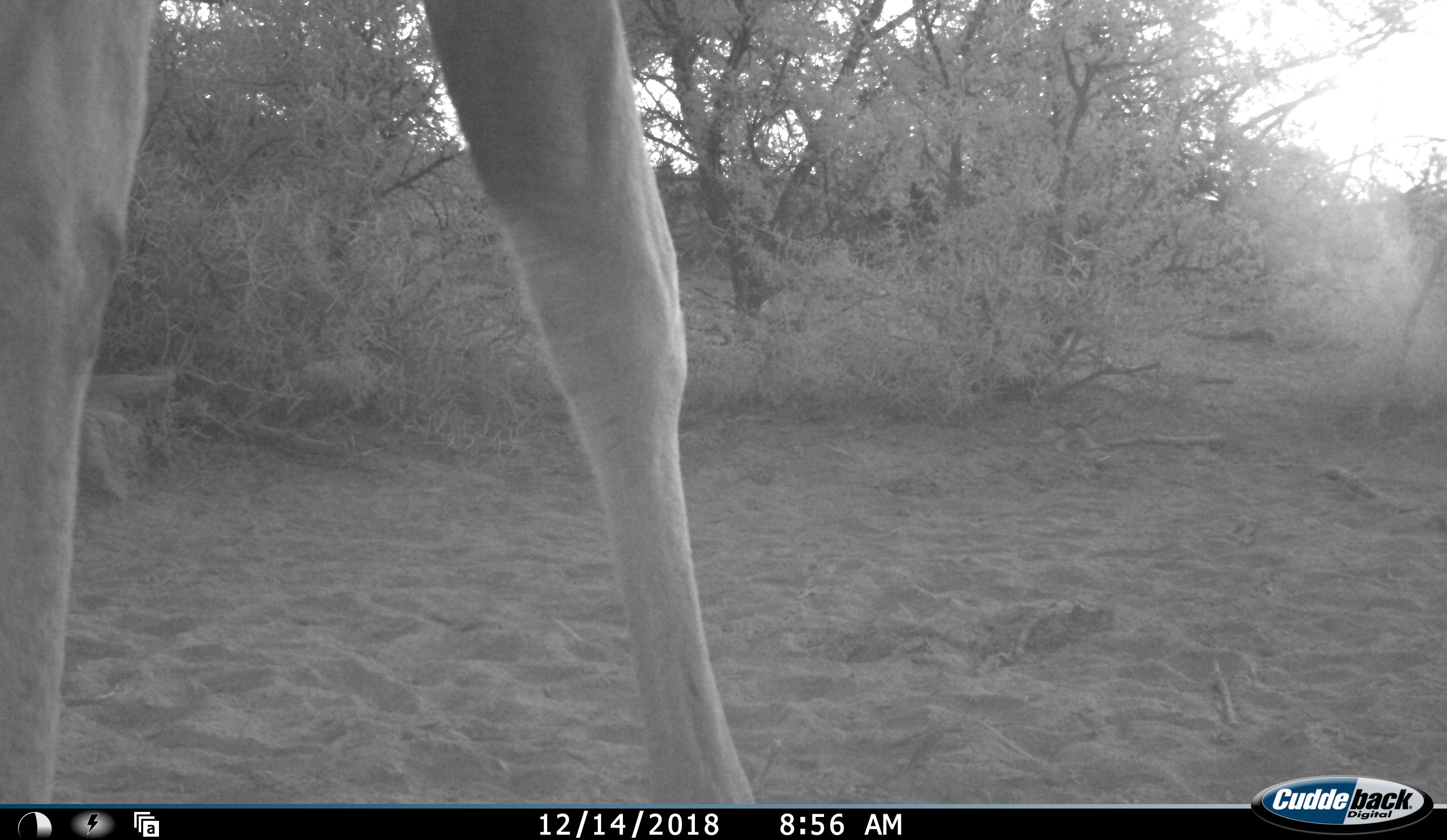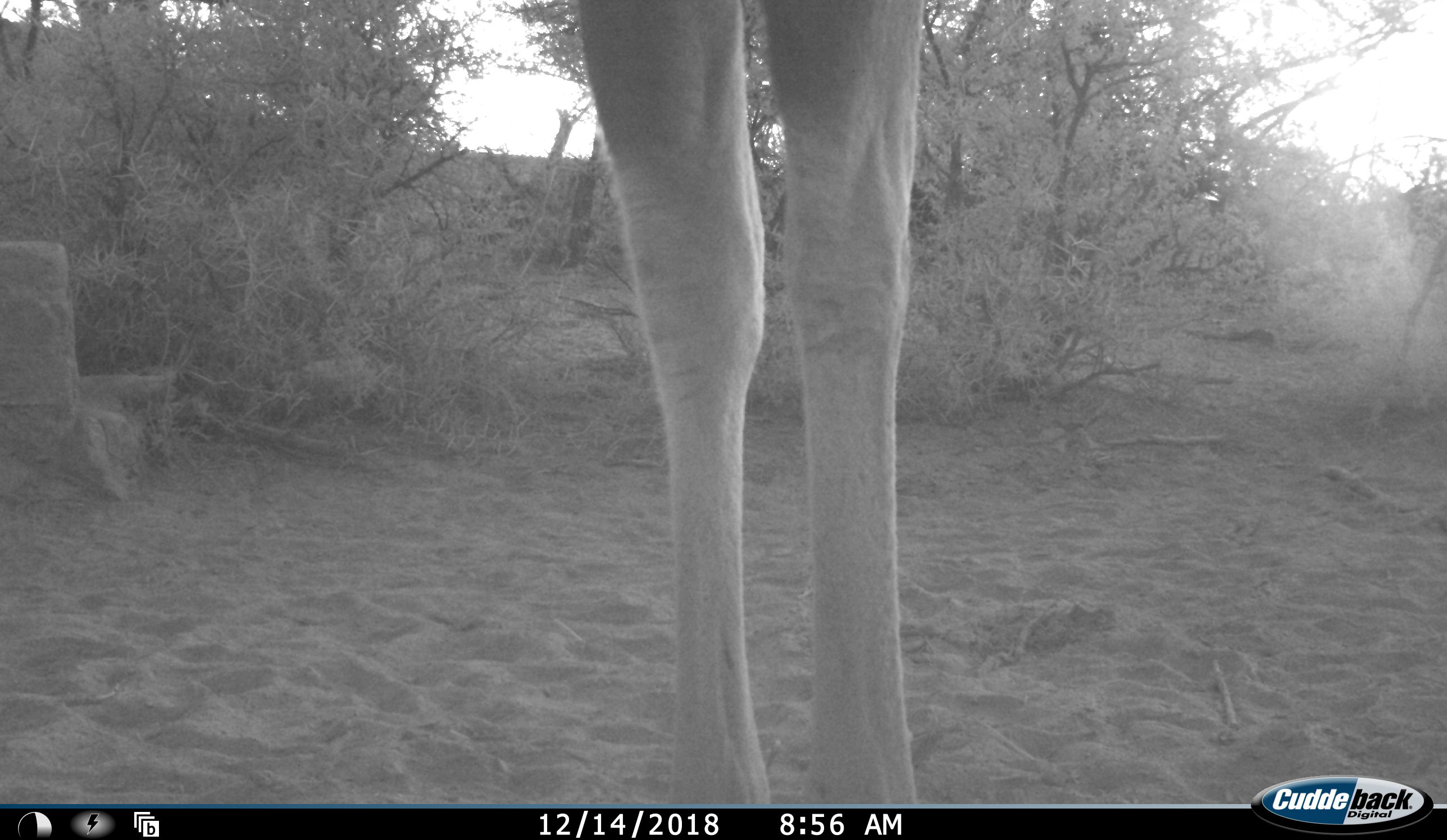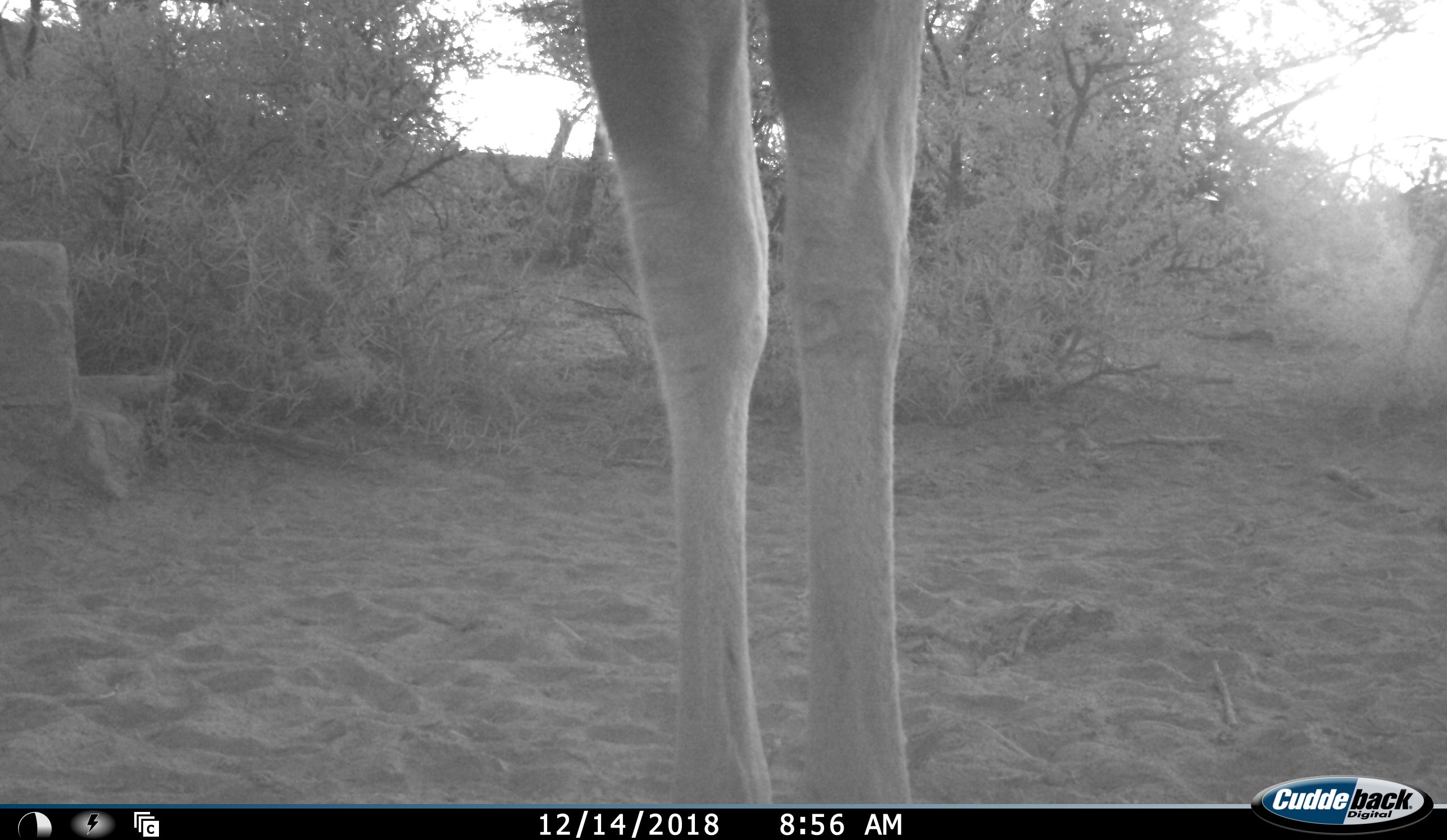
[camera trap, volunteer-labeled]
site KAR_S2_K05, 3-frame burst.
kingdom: Animalia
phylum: Chordata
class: Mammalia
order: Artiodactyla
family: Bovidae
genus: Tragelaphus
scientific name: Tragelaphus oryx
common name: eland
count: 1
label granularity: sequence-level